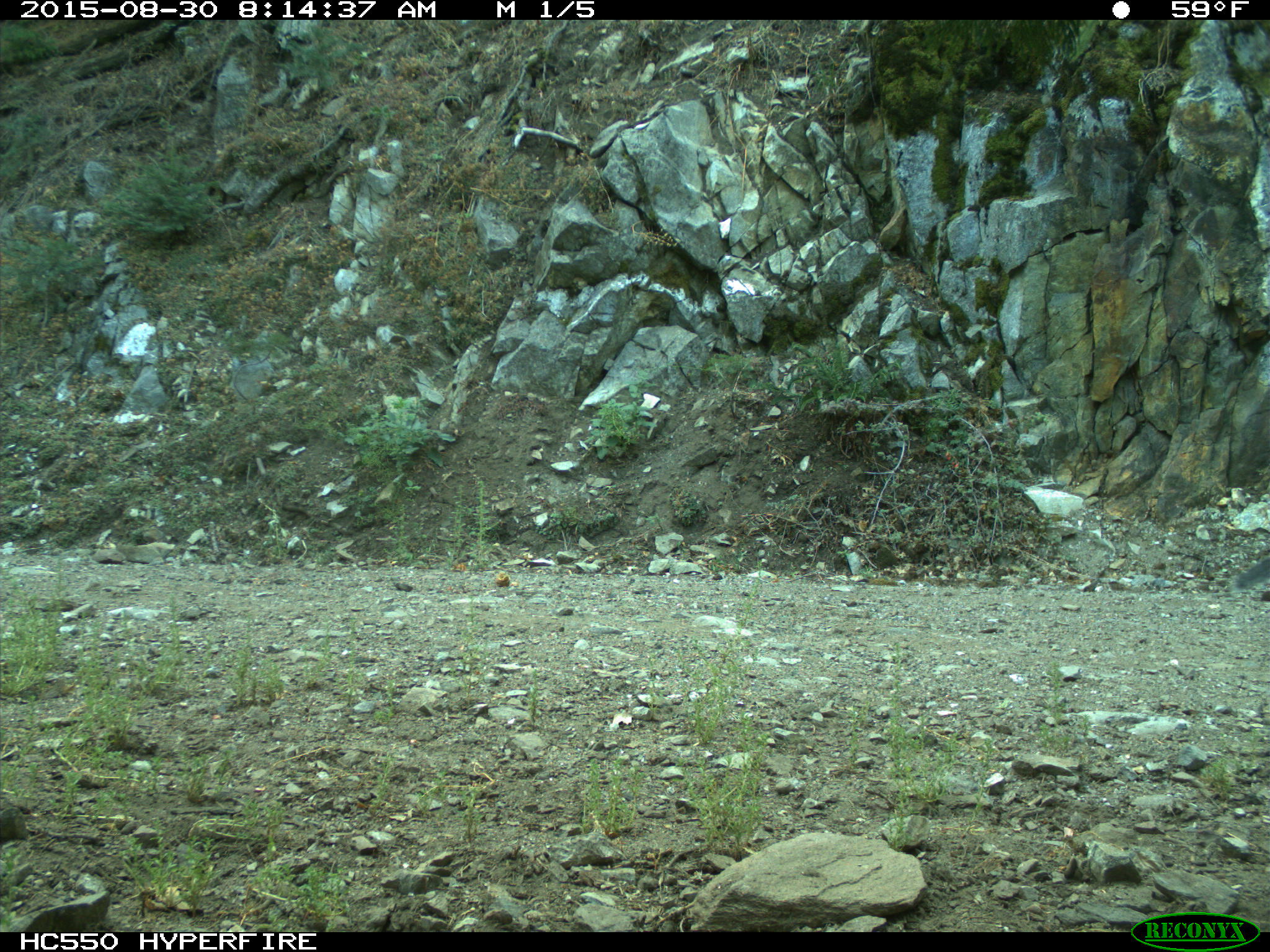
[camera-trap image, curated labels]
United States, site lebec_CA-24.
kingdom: Animalia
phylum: Chordata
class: Mammalia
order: Rodentia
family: Sciuridae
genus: Sciurus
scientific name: Sciurus carolinensis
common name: eastern gray squirrel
Sciurus carolinensis (eastern gray squirrel).